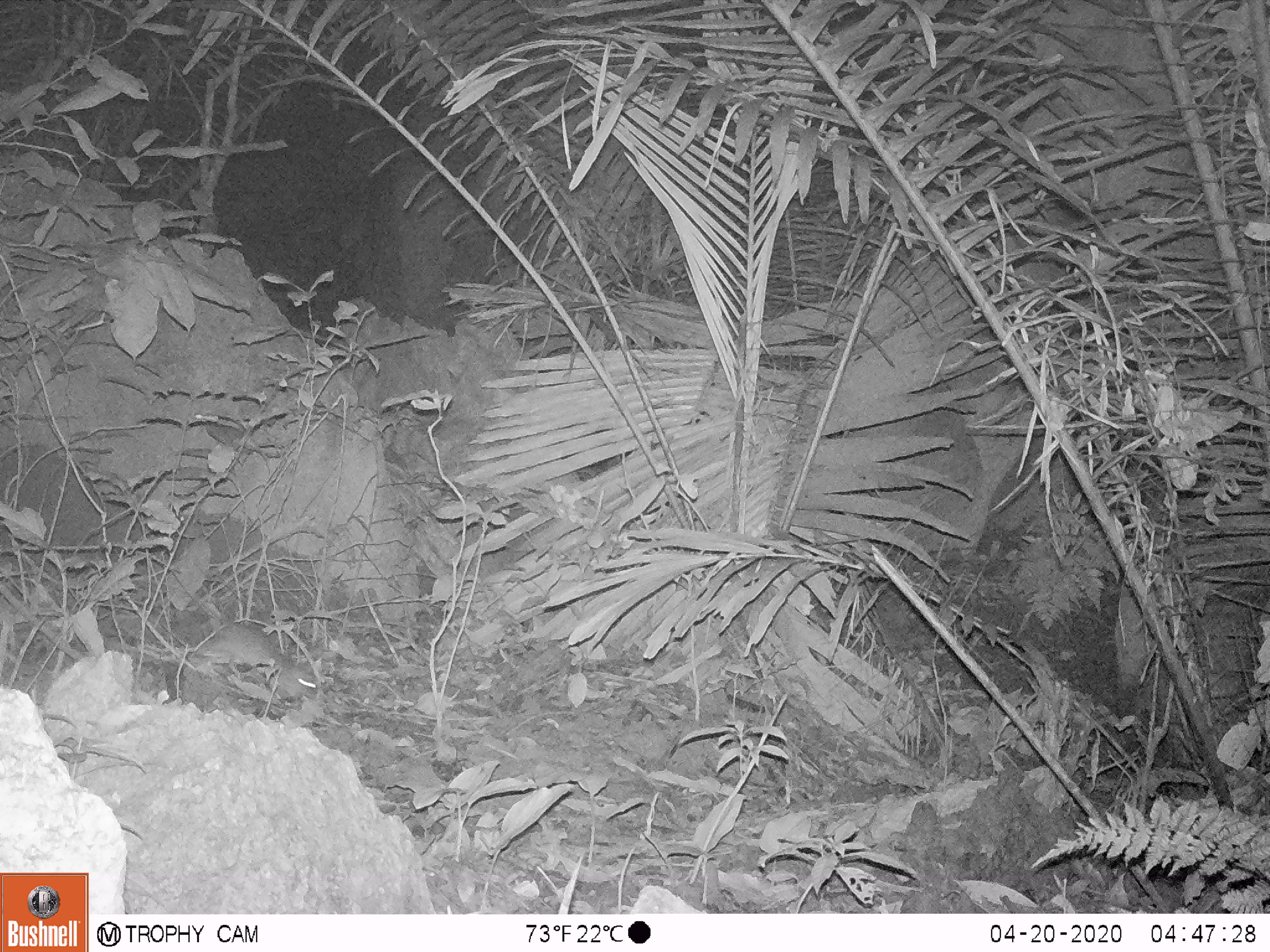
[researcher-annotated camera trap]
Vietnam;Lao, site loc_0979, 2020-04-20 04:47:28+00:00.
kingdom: Animalia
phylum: Chordata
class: Mammalia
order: Rodentia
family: Muridae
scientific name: Muridae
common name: old-world mice and rats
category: unidentified murid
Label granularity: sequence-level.